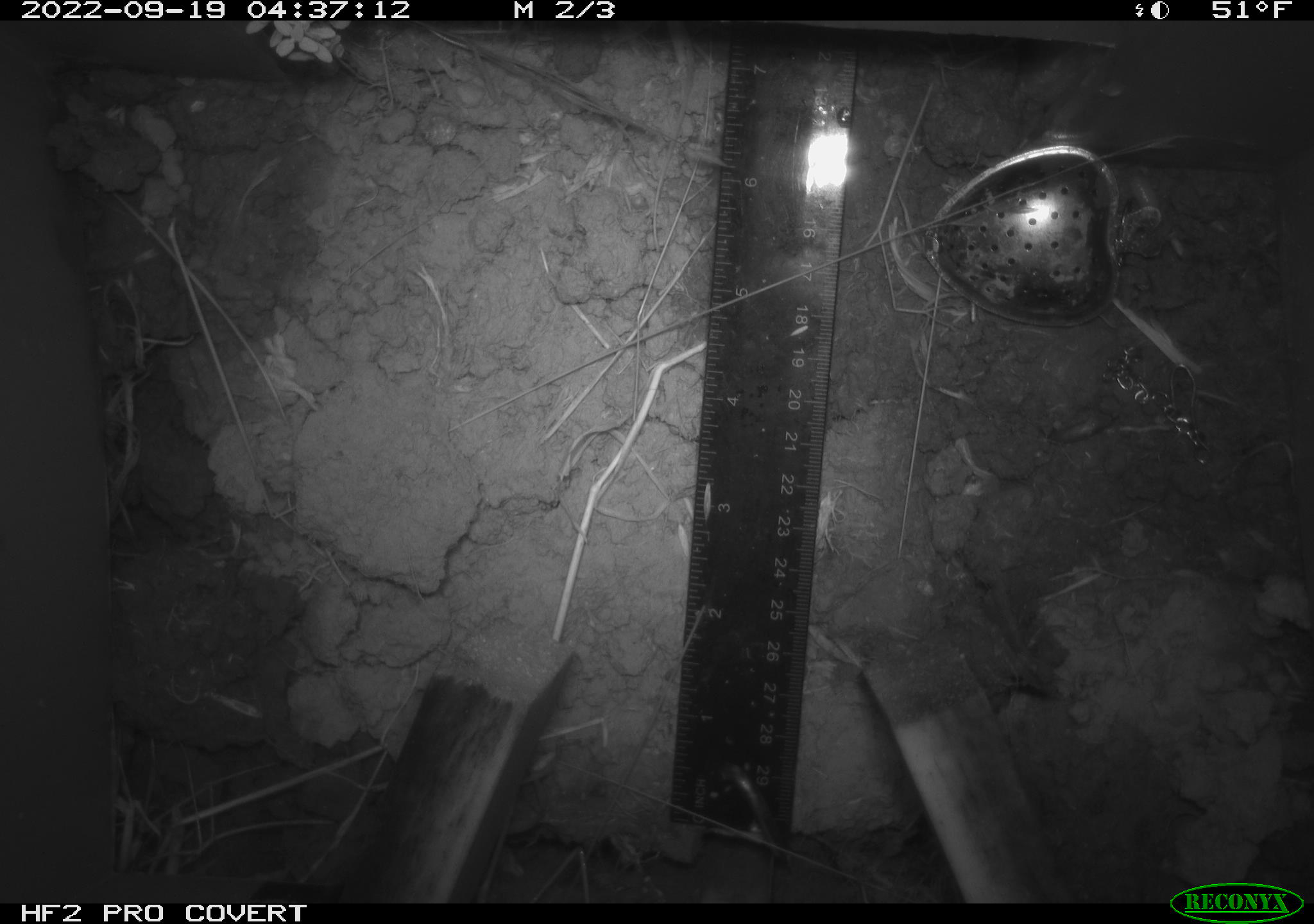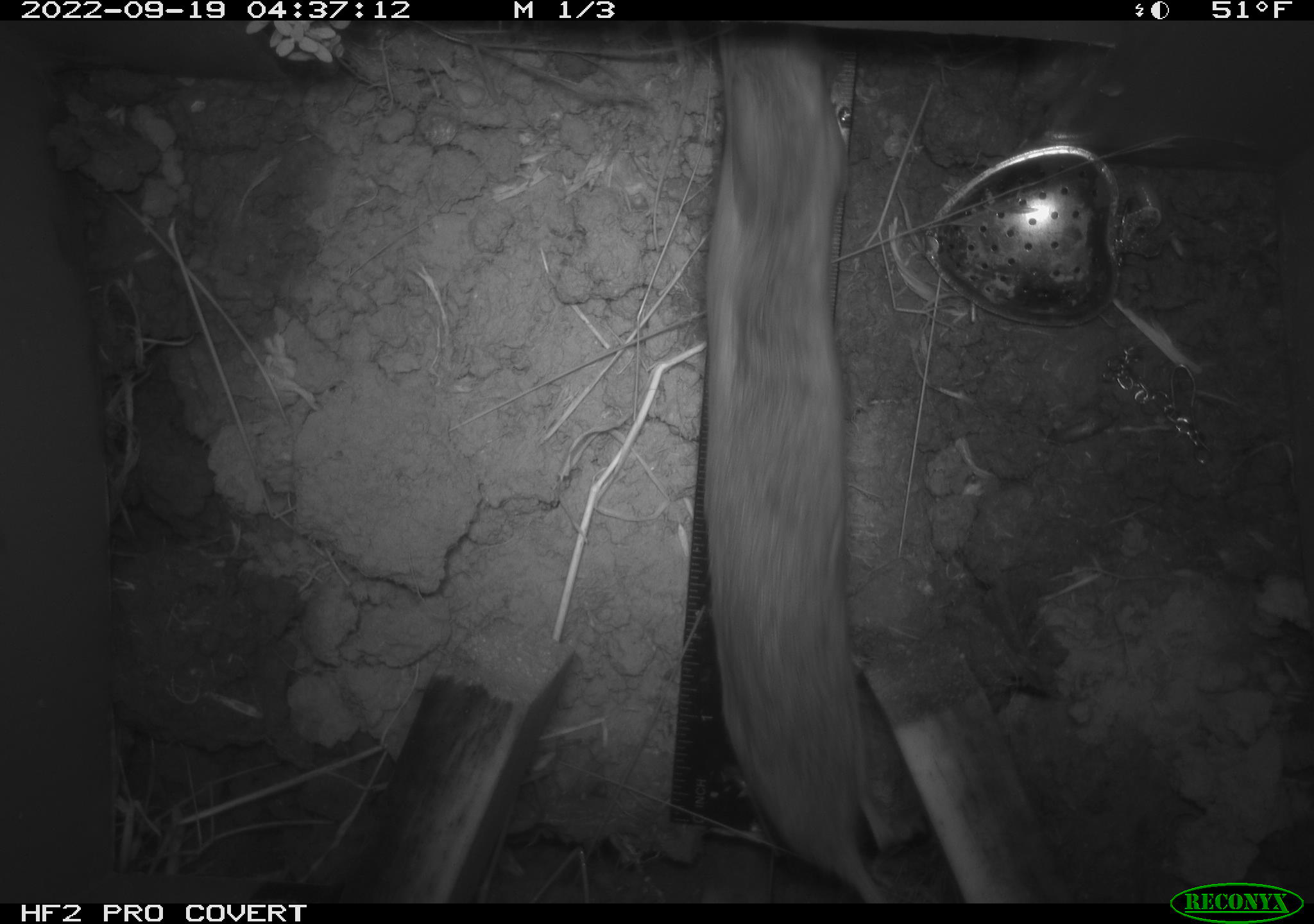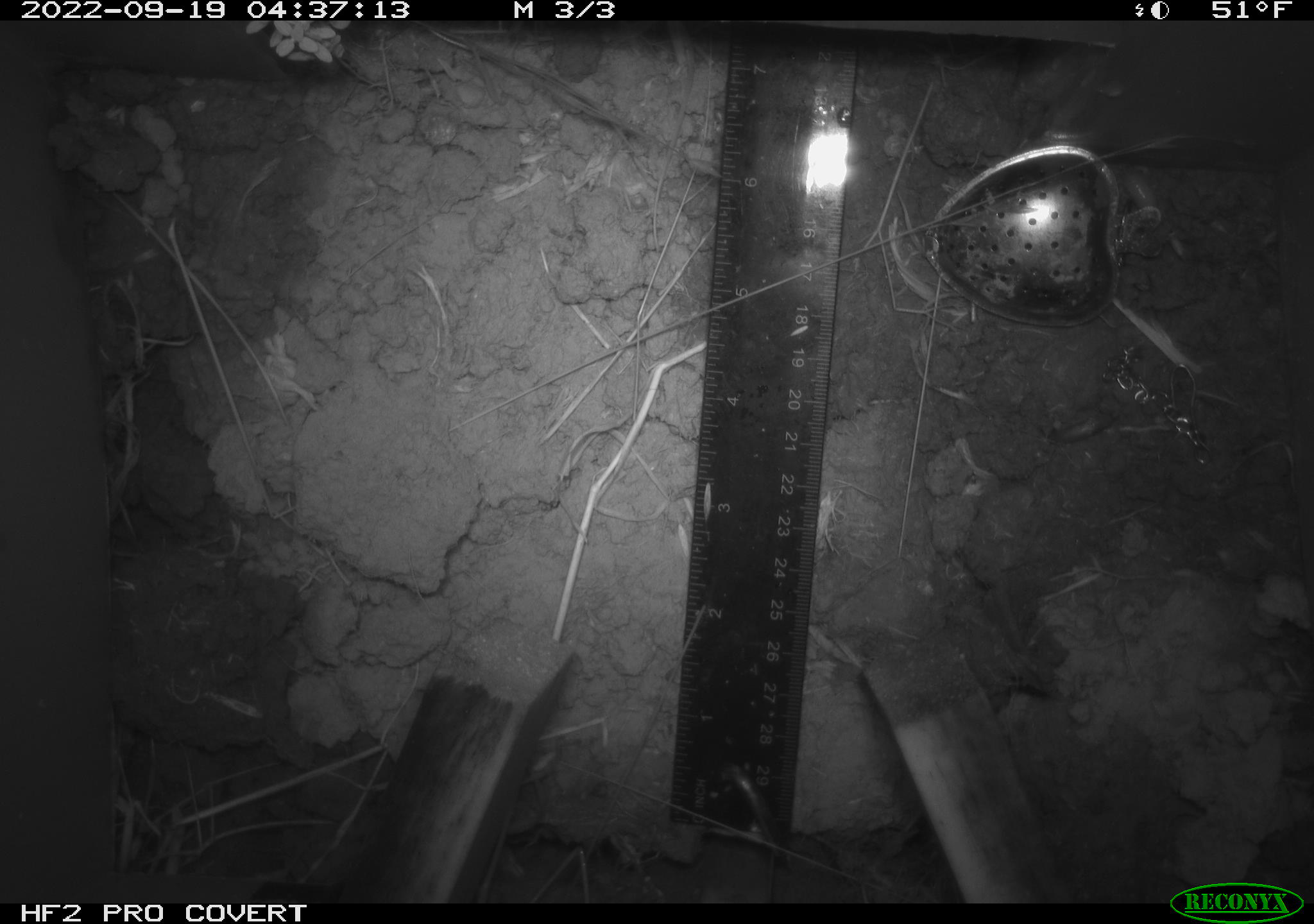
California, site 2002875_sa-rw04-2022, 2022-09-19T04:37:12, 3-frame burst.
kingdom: Animalia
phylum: Chordata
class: Mammalia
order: Rodentia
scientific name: Rodentia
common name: mouse species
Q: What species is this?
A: Mouse species (Rodentia).